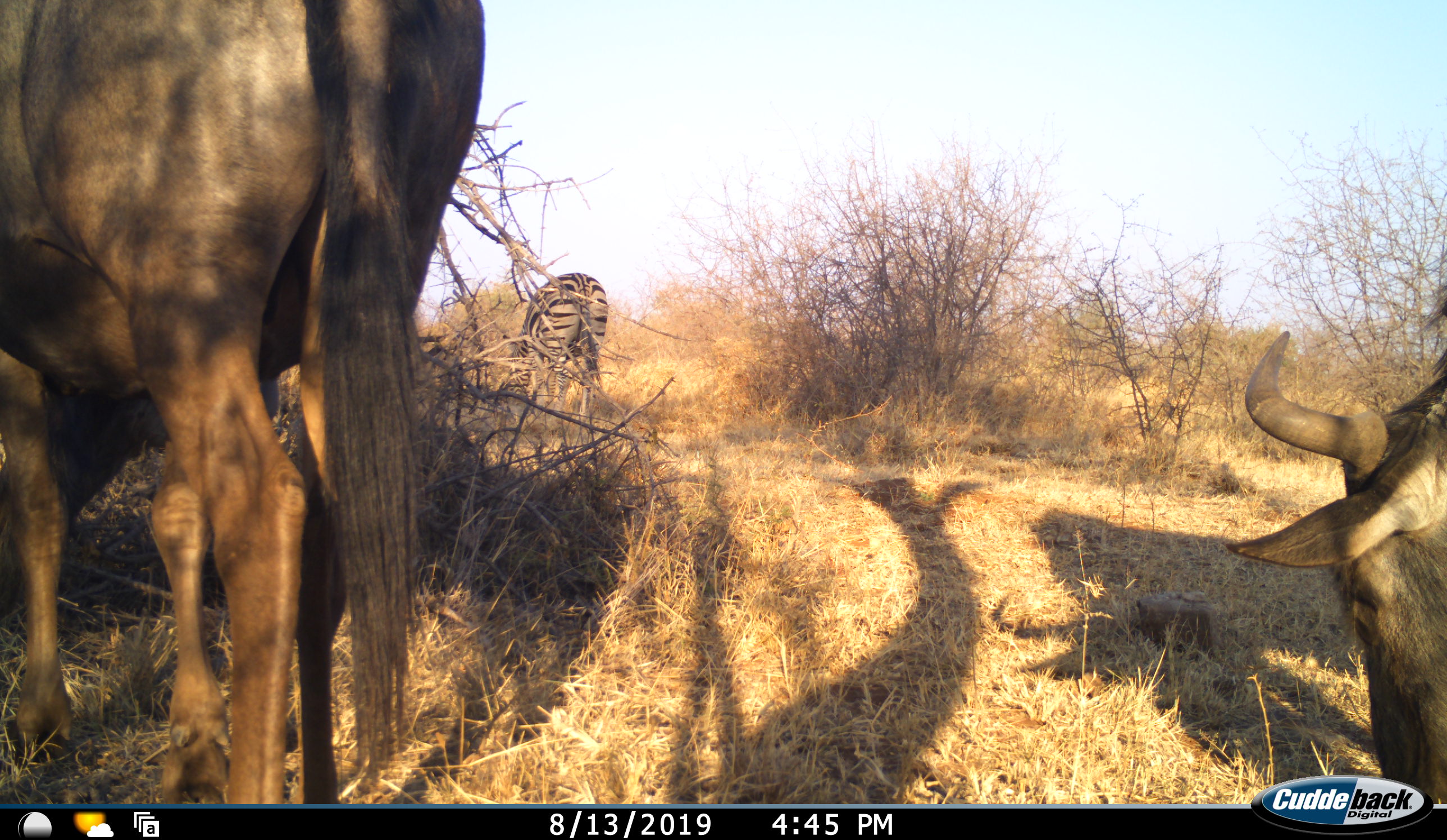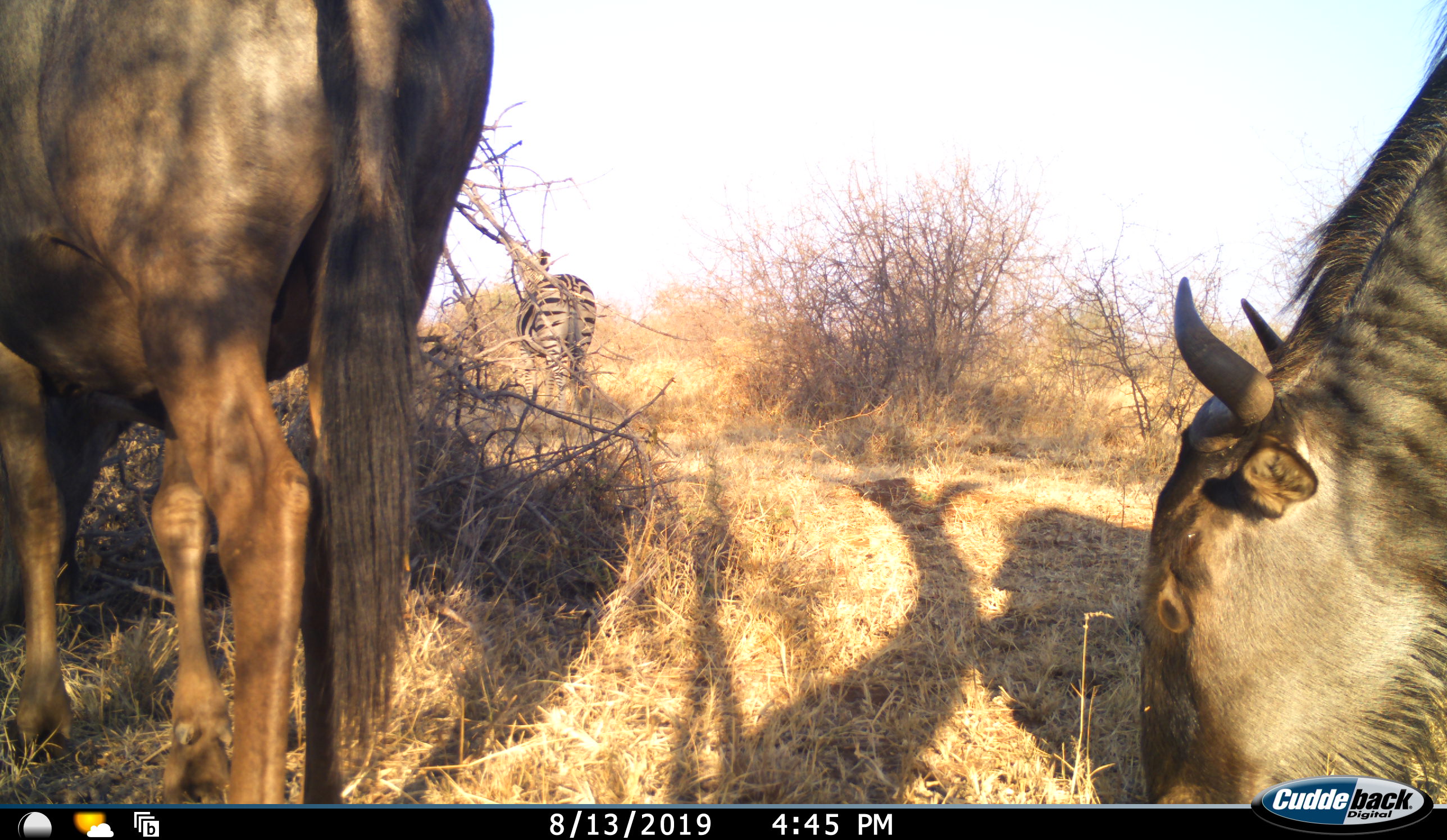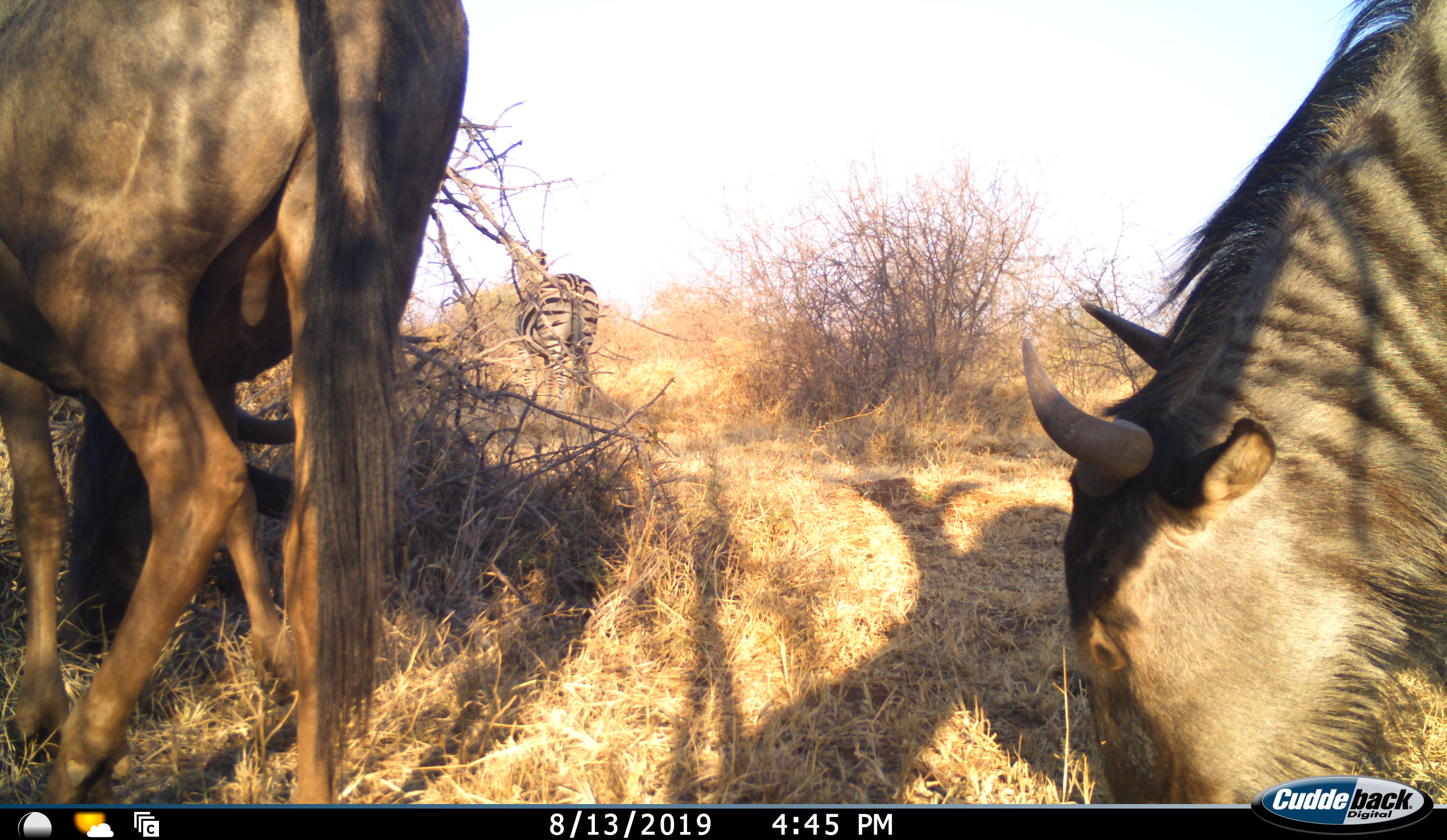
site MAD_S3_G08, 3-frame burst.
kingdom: Animalia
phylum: Chordata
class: Mammalia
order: Artiodactyla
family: Bovidae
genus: Connochaetes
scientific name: Connochaetes taurinus taurinus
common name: blue wildebeest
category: wildebeestblue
Wildebeestblue (blue wildebeest) (Connochaetes taurinus taurinus), count 2. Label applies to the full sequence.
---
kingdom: Animalia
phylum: Chordata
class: Mammalia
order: Perissodactyla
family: Equidae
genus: Equus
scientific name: Equus quagga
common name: plains zebra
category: zebraplains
Zebraplains (plains zebra) (Equus quagga), count 1. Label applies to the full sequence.